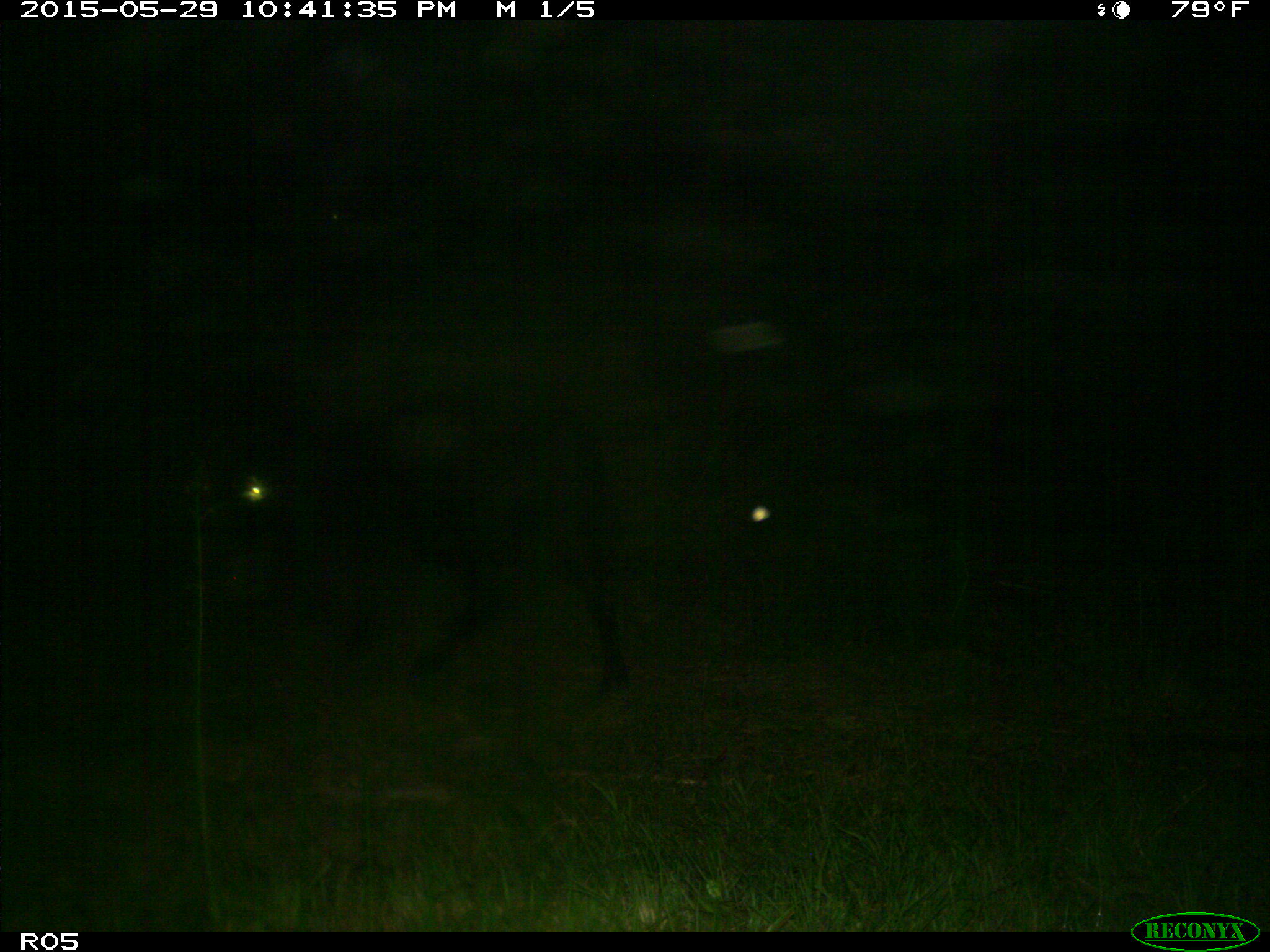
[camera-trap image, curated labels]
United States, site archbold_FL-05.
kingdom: Animalia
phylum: Chordata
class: Mammalia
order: Artiodactyla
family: Bovidae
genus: Bos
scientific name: Bos taurus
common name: domestic cow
Bos taurus (domestic cow).